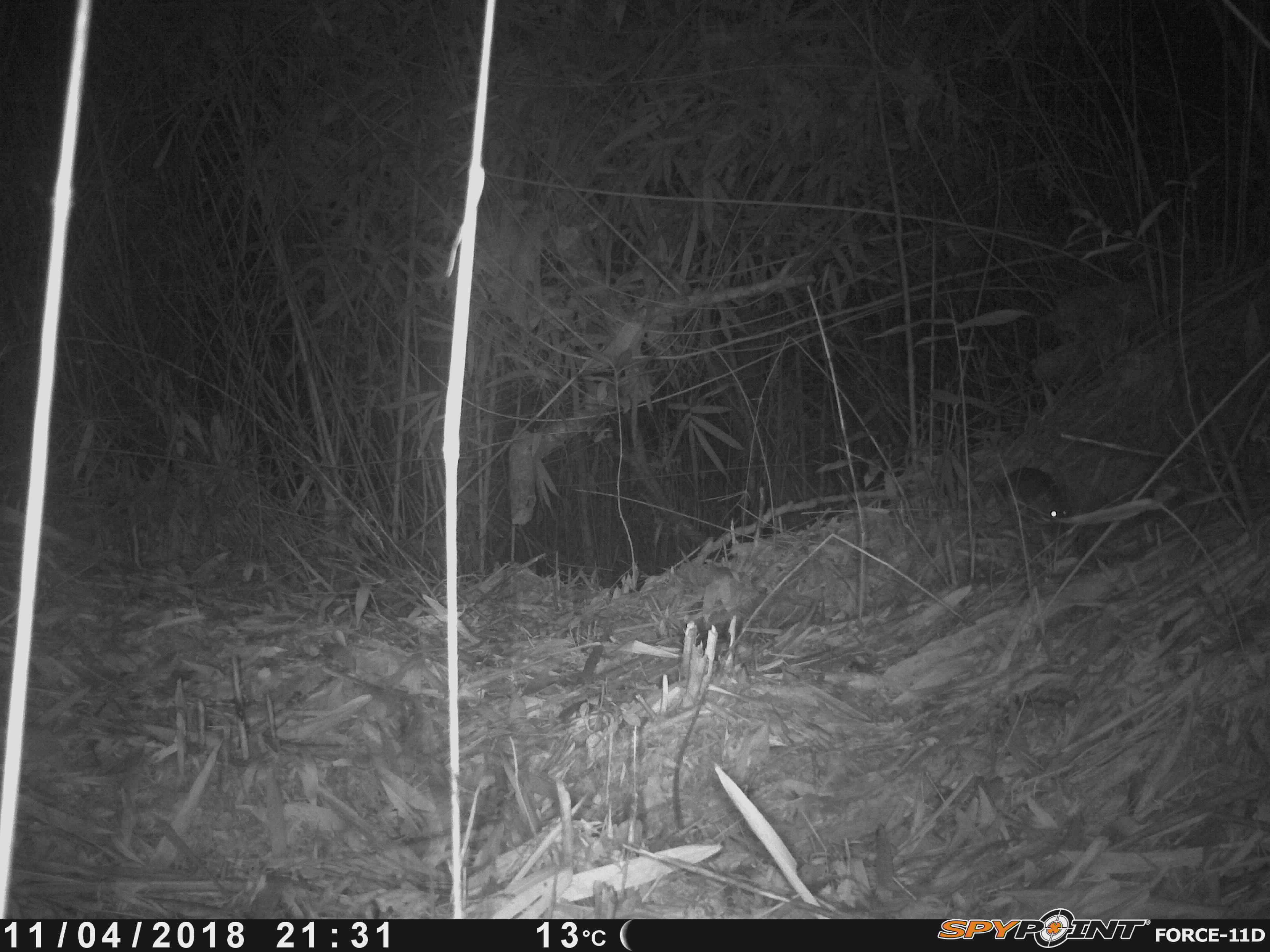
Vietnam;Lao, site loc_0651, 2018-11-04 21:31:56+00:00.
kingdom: Animalia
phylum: Chordata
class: Mammalia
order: Rodentia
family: Muridae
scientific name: Muridae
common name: old-world mice and rats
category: unidentified murid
Unidentified murid (old-world mice and rats) (Muridae). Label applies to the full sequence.